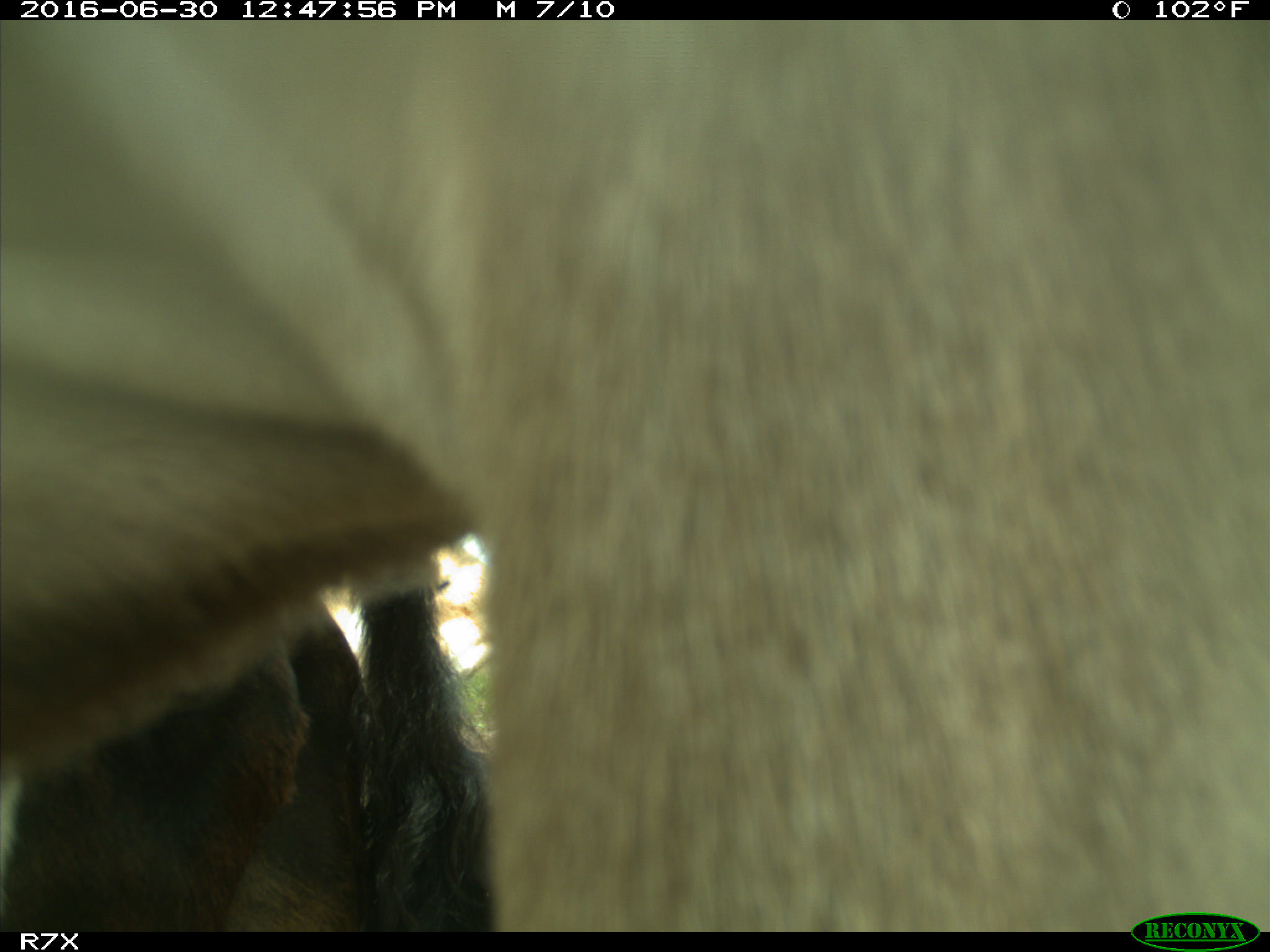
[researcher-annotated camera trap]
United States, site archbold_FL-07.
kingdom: Animalia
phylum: Chordata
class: Mammalia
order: Artiodactyla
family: Bovidae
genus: Bos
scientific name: Bos taurus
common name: domestic cow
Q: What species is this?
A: Bos taurus (domestic cow).